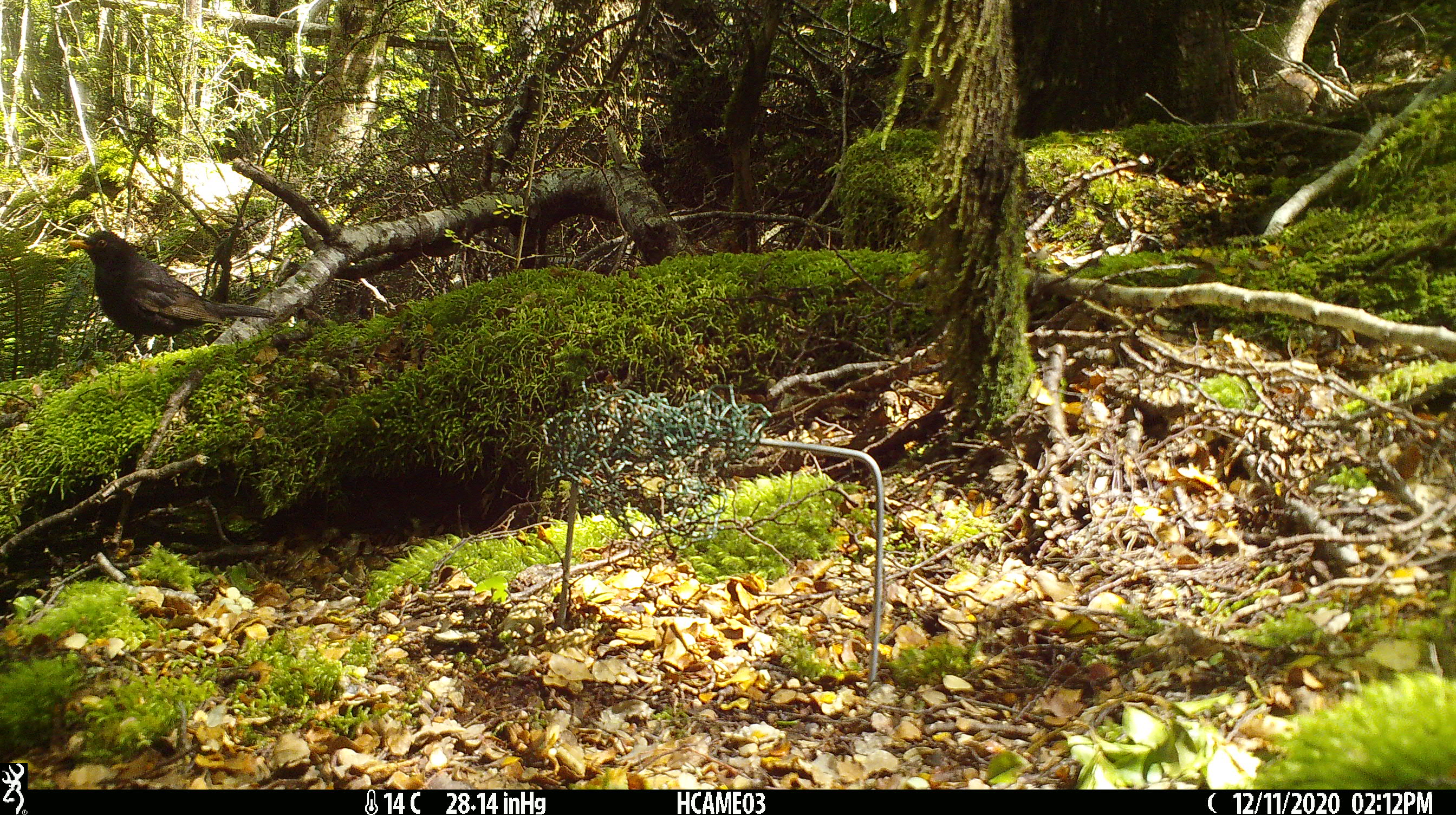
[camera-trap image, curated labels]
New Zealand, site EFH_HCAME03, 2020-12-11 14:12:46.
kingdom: Animalia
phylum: Chordata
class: Aves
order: Passeriformes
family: Turdidae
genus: Turdus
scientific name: Turdus merula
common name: eurasian blackbird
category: blackbird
Blackbird (eurasian blackbird) (Turdus merula).